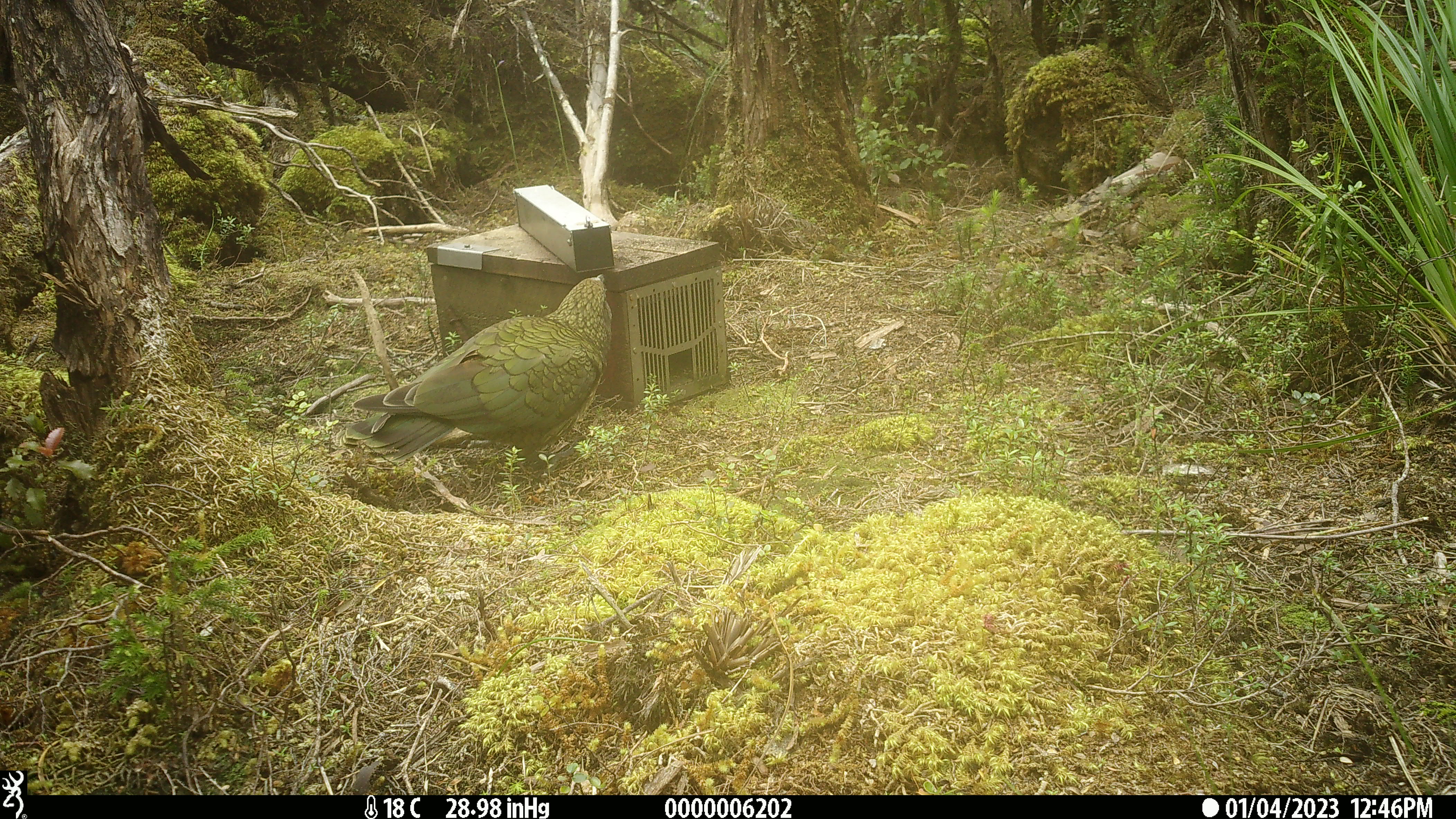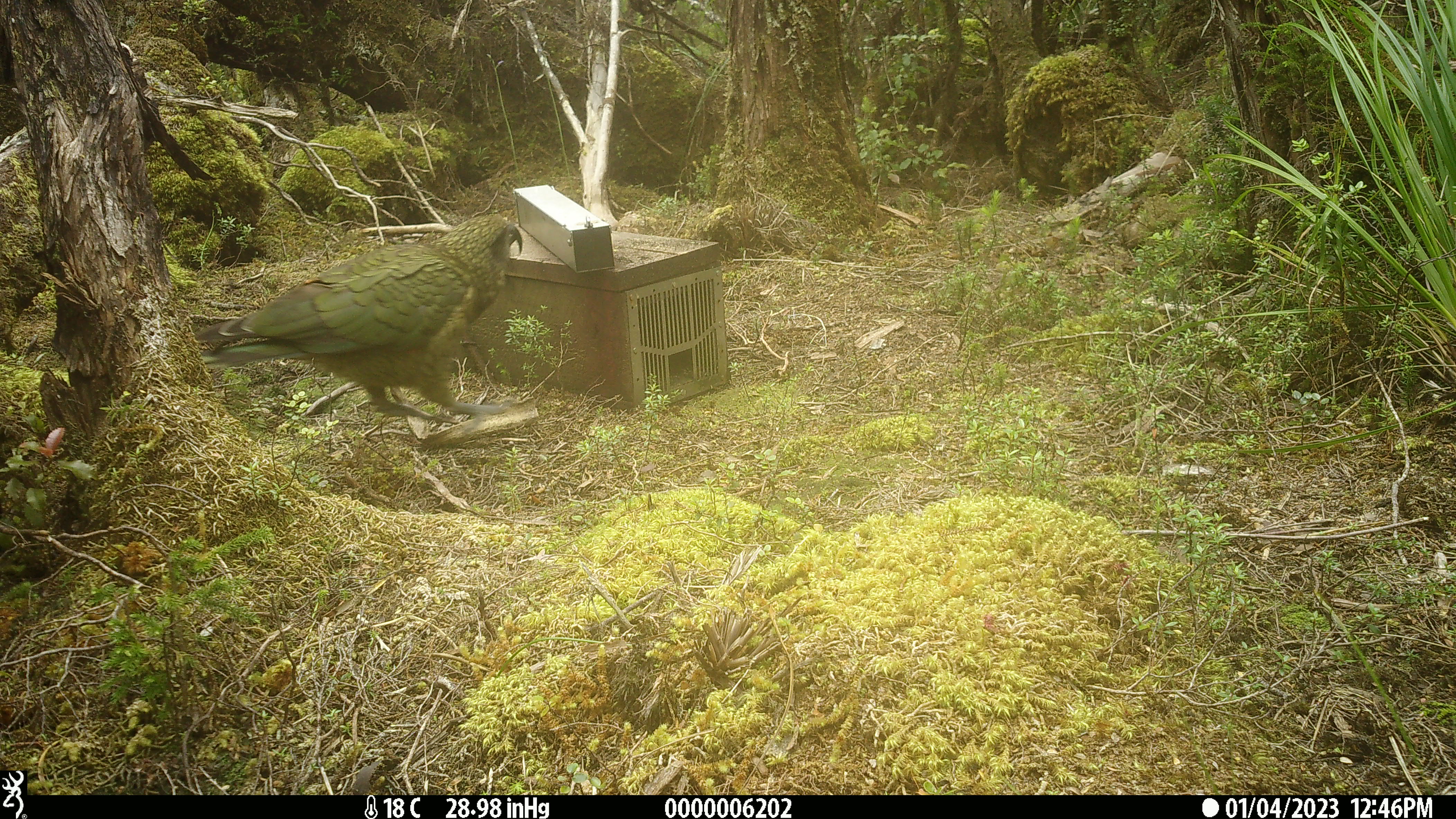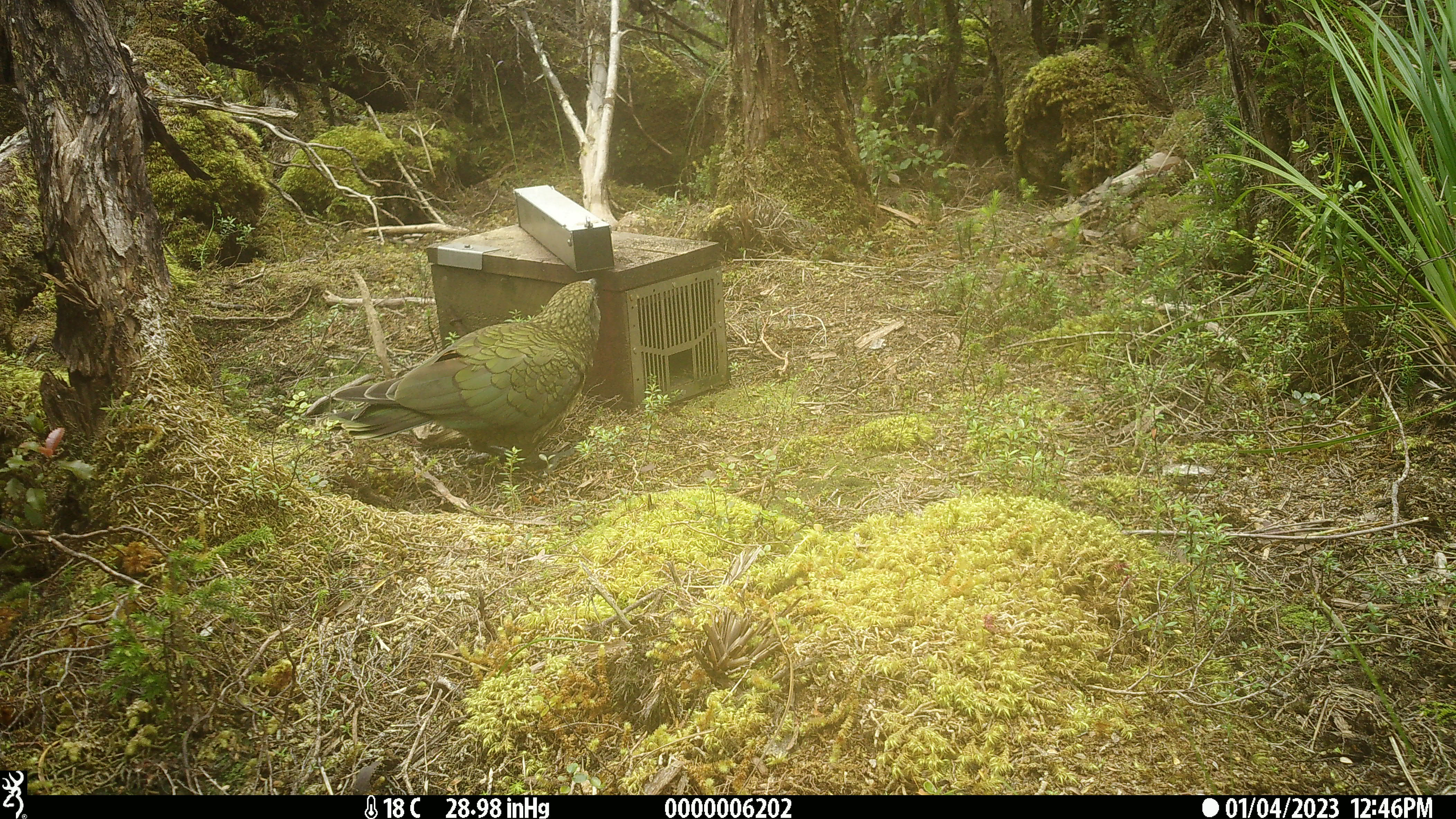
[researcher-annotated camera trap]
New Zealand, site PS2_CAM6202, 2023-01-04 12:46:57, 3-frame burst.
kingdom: Animalia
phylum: Chordata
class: Aves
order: Psittaciformes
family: Strigopidae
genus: Nestor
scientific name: Nestor notabilis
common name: kea